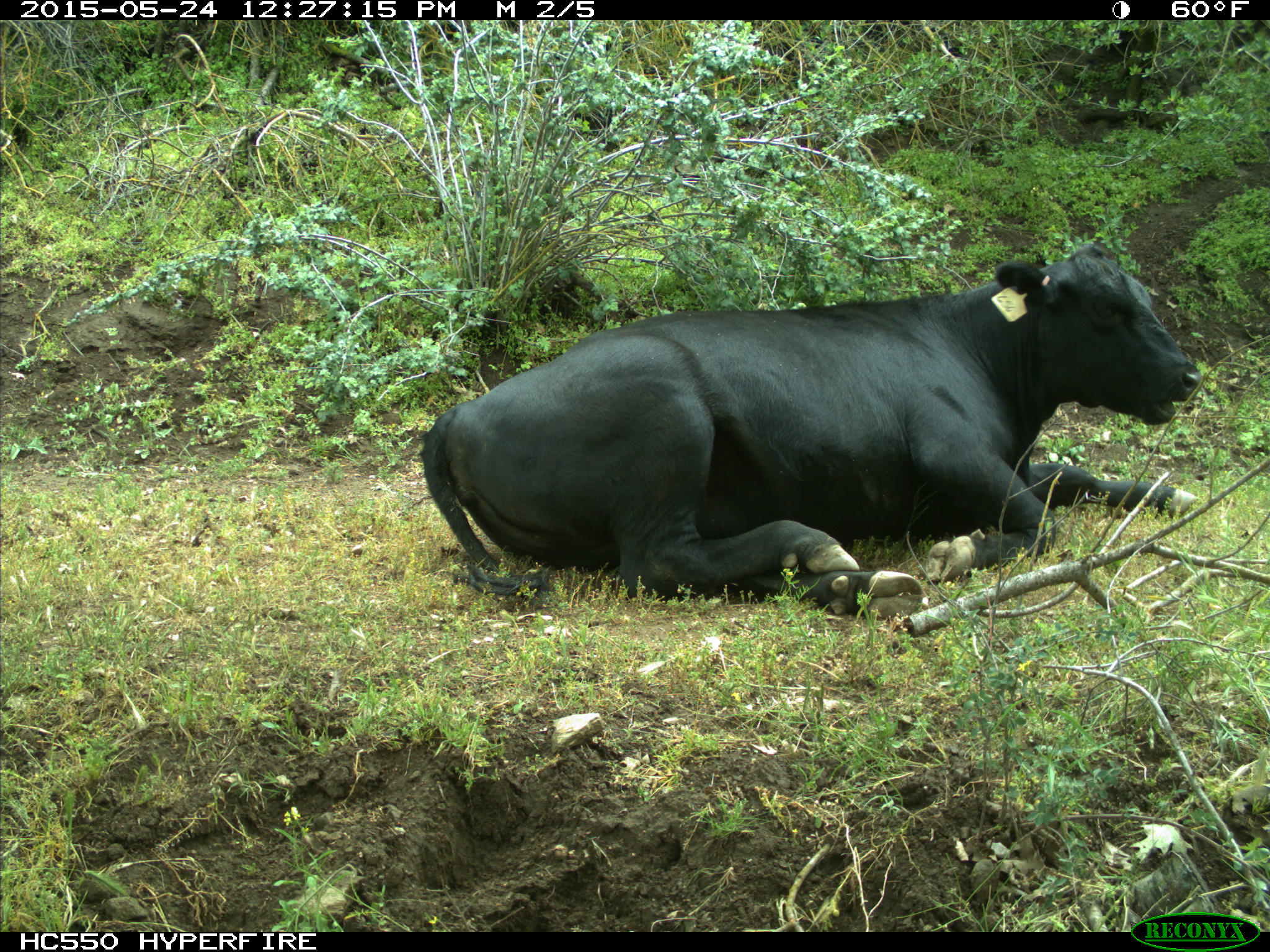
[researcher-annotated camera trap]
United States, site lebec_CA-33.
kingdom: Animalia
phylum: Chordata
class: Mammalia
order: Artiodactyla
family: Bovidae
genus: Bos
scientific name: Bos taurus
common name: domestic cow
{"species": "Bos taurus (domestic cow)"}